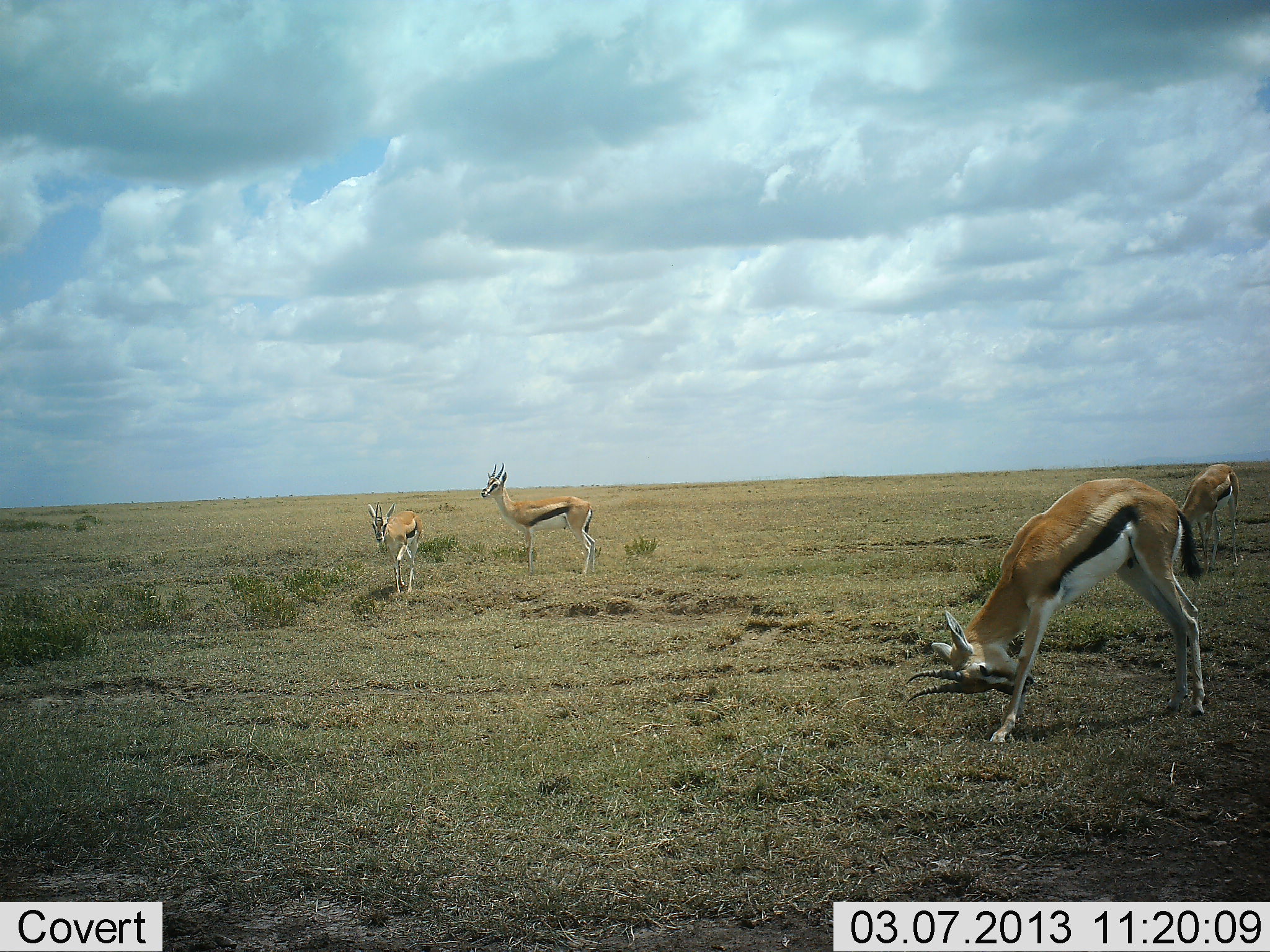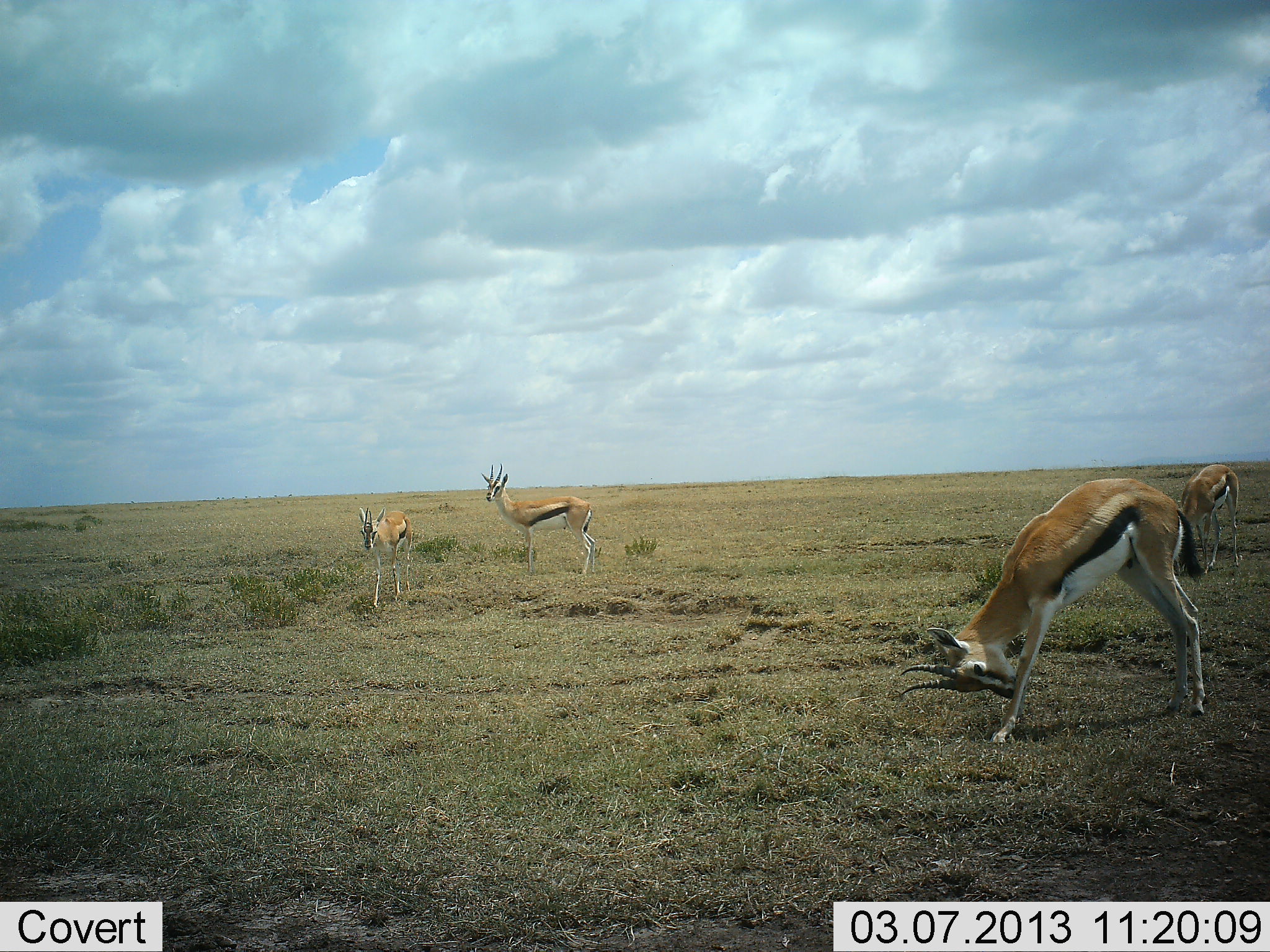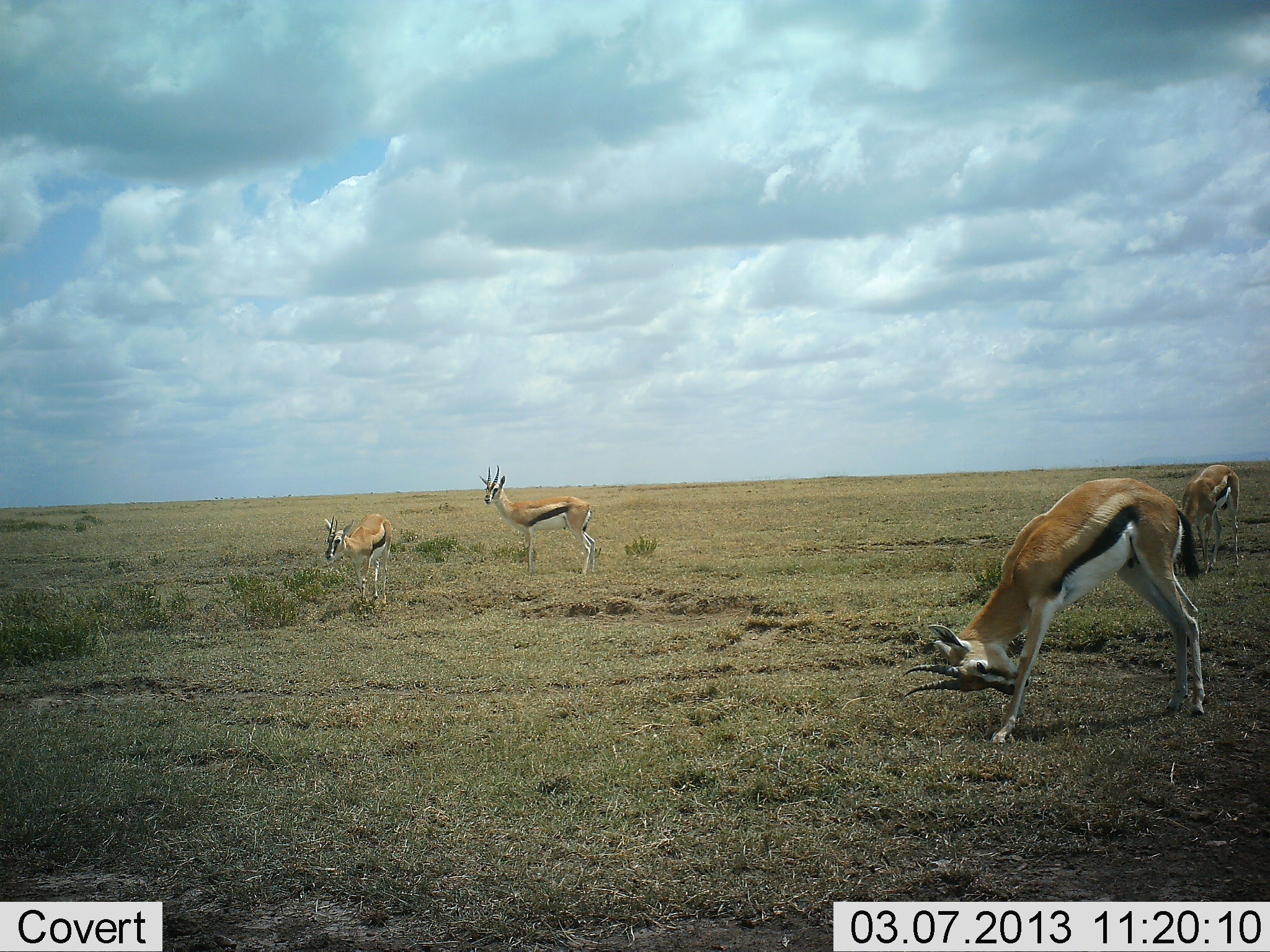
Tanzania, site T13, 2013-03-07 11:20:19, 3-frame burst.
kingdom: Animalia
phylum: Chordata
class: Mammalia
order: Artiodactyla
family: Bovidae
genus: Eudorcas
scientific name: Eudorcas thomsonii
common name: thomson's gazelle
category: gazellethomsons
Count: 4.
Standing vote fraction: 82%.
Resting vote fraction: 4%.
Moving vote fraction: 61%.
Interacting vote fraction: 4%.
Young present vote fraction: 7%.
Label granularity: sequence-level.